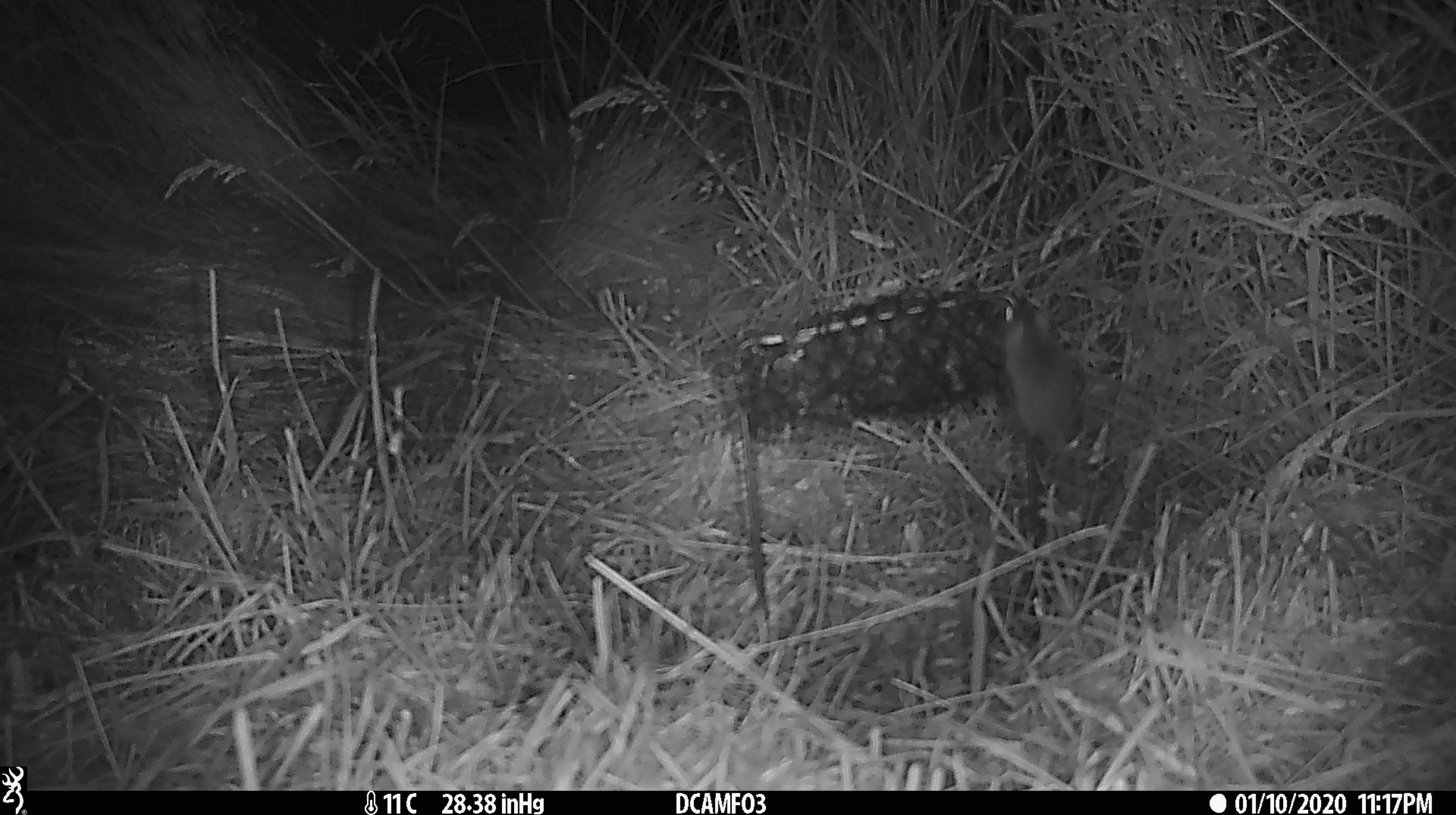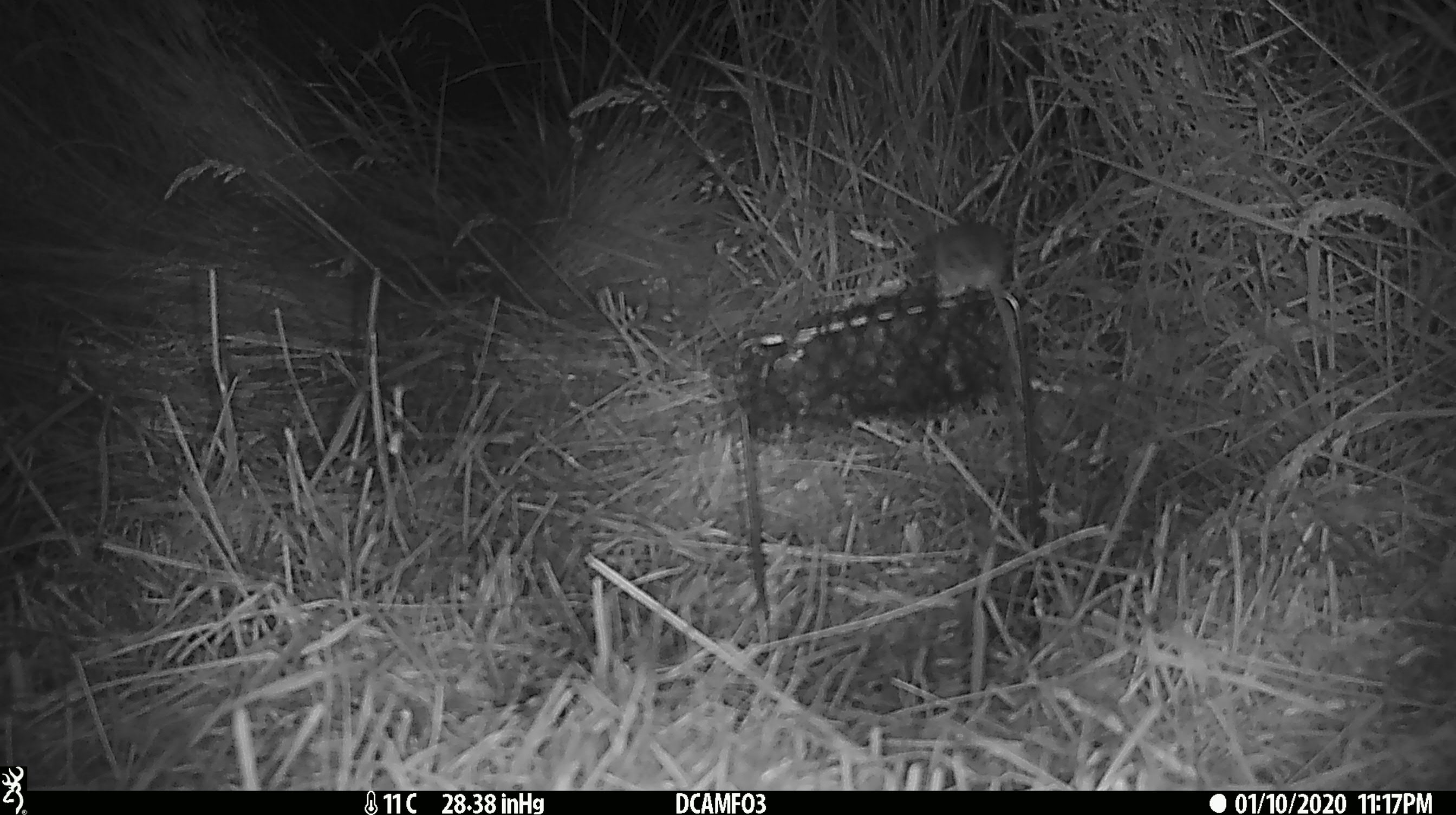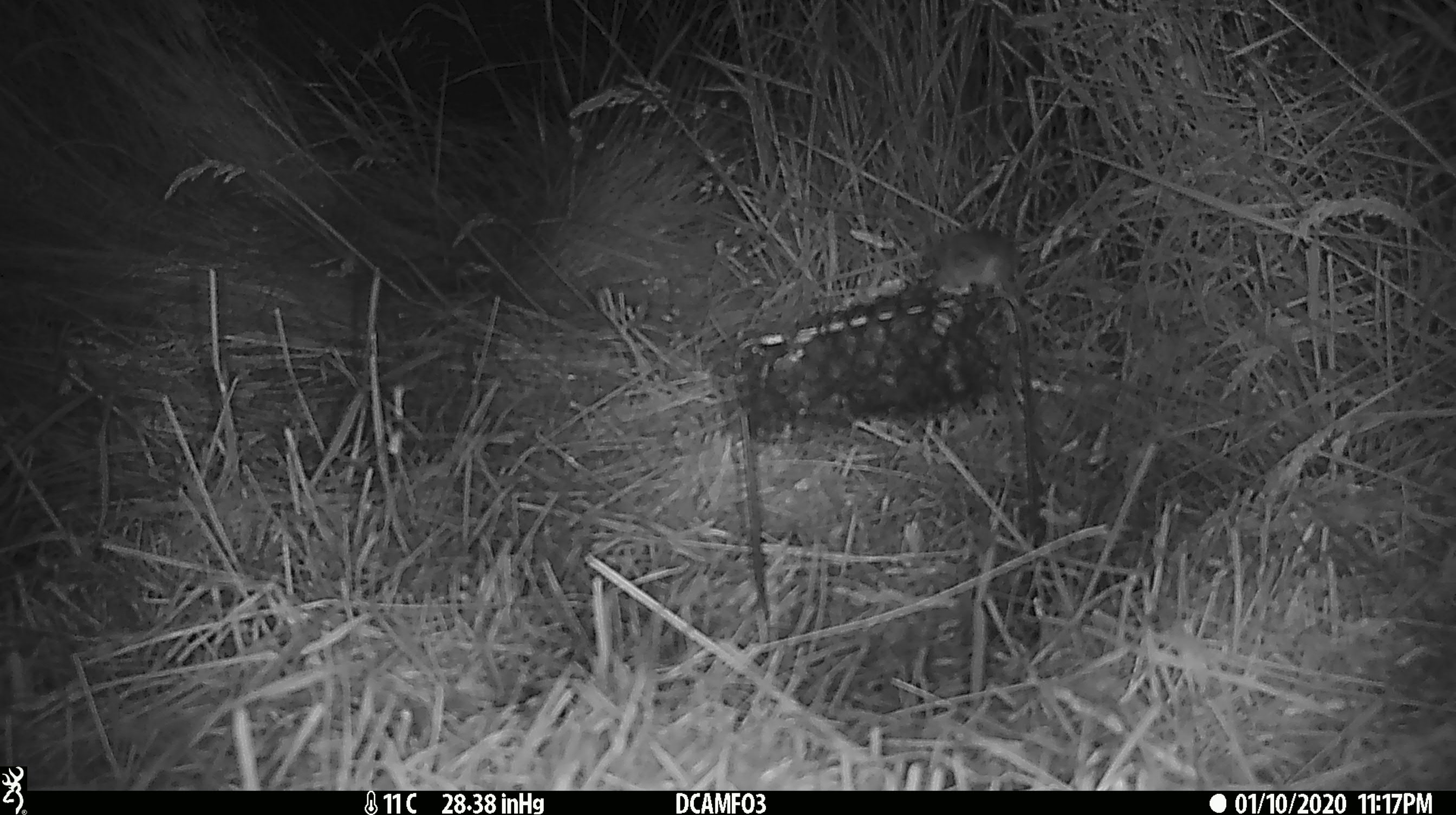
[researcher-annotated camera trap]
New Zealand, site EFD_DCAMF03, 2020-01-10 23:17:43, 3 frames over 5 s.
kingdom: Animalia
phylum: Chordata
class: Mammalia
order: Rodentia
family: Muridae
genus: Mus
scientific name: Mus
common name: mouse